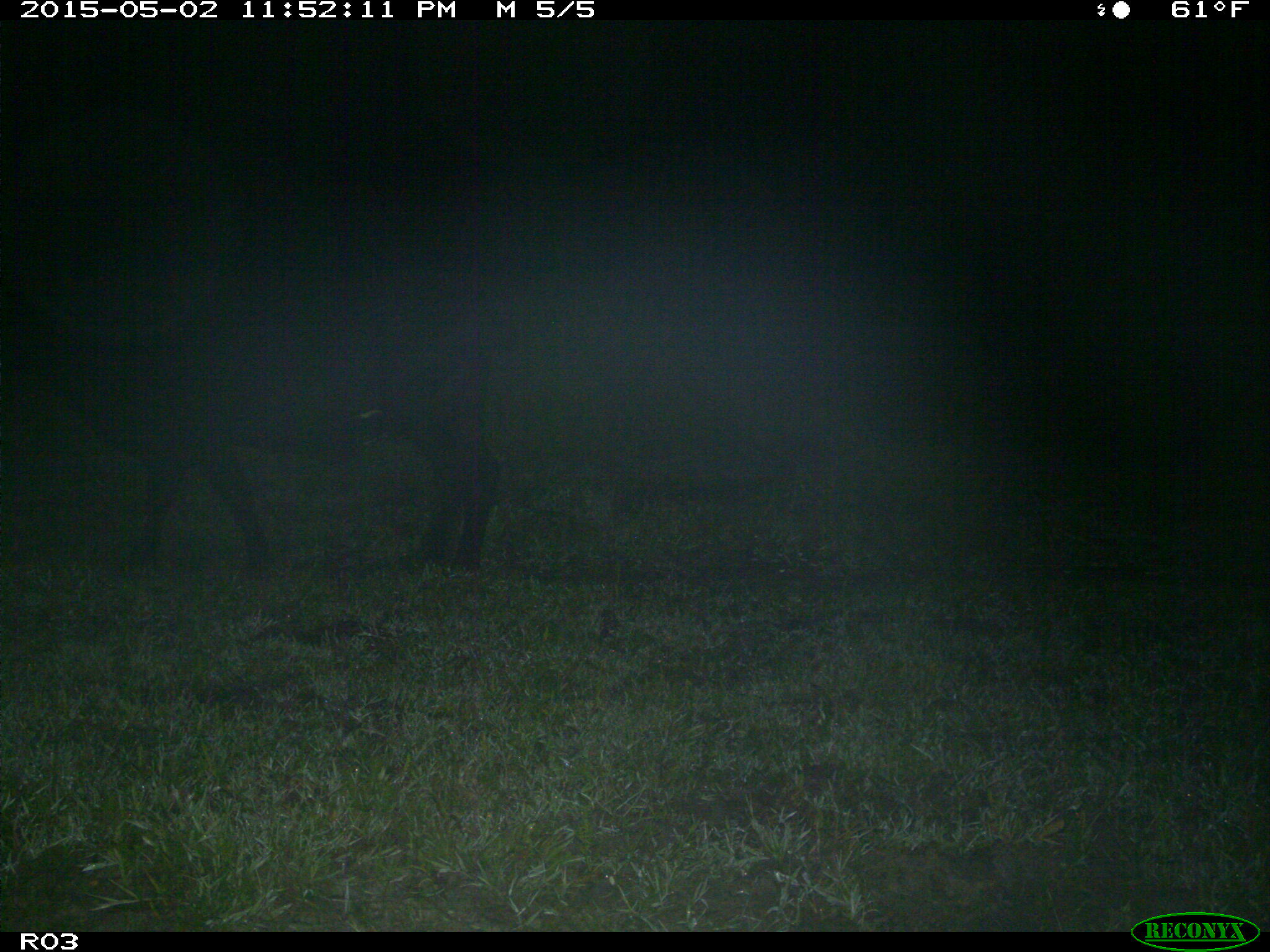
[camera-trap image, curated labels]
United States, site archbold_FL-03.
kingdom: Animalia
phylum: Chordata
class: Mammalia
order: Artiodactyla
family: Bovidae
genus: Bos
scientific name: Bos taurus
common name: domestic cow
Bos taurus (domestic cow).